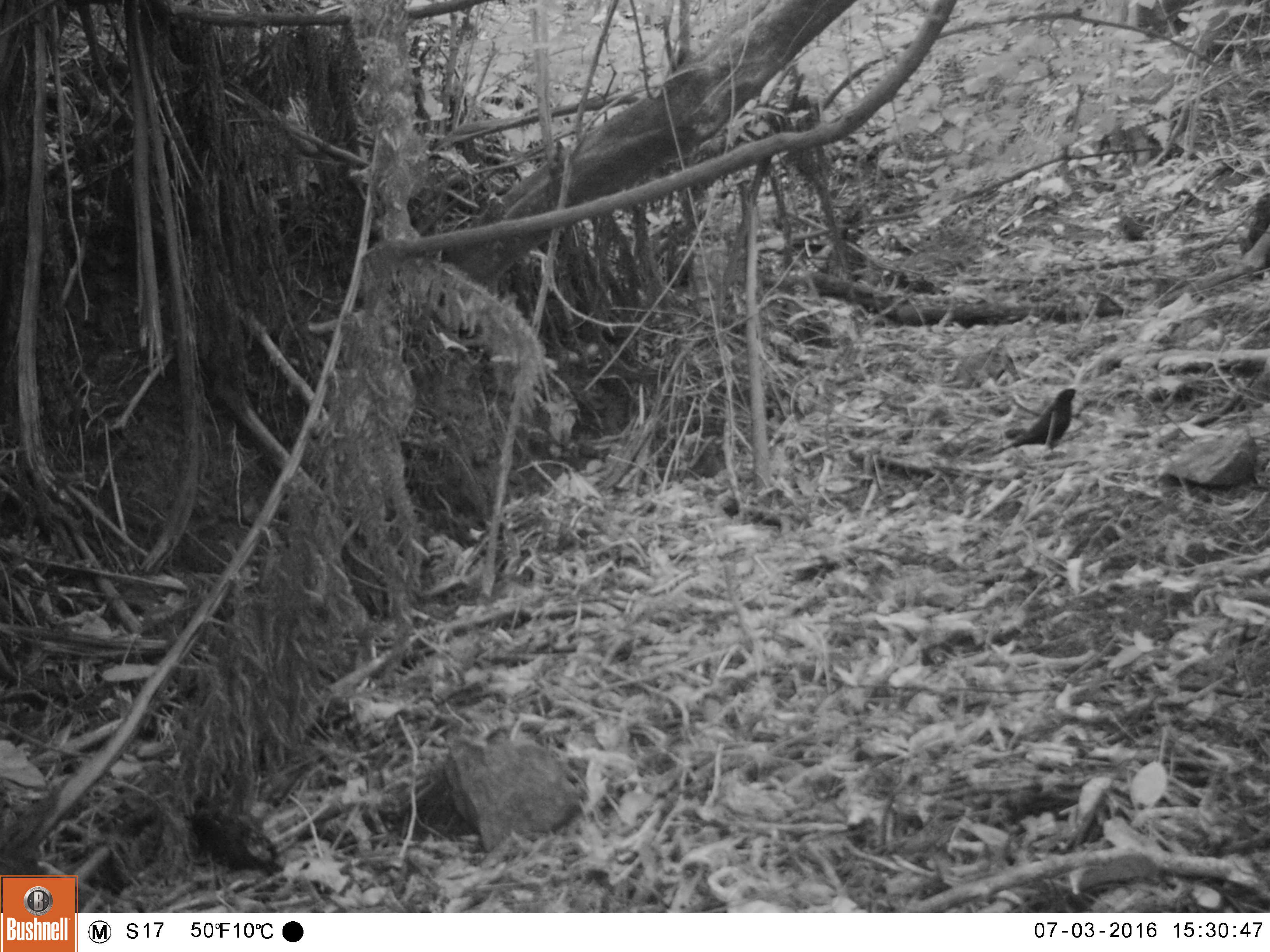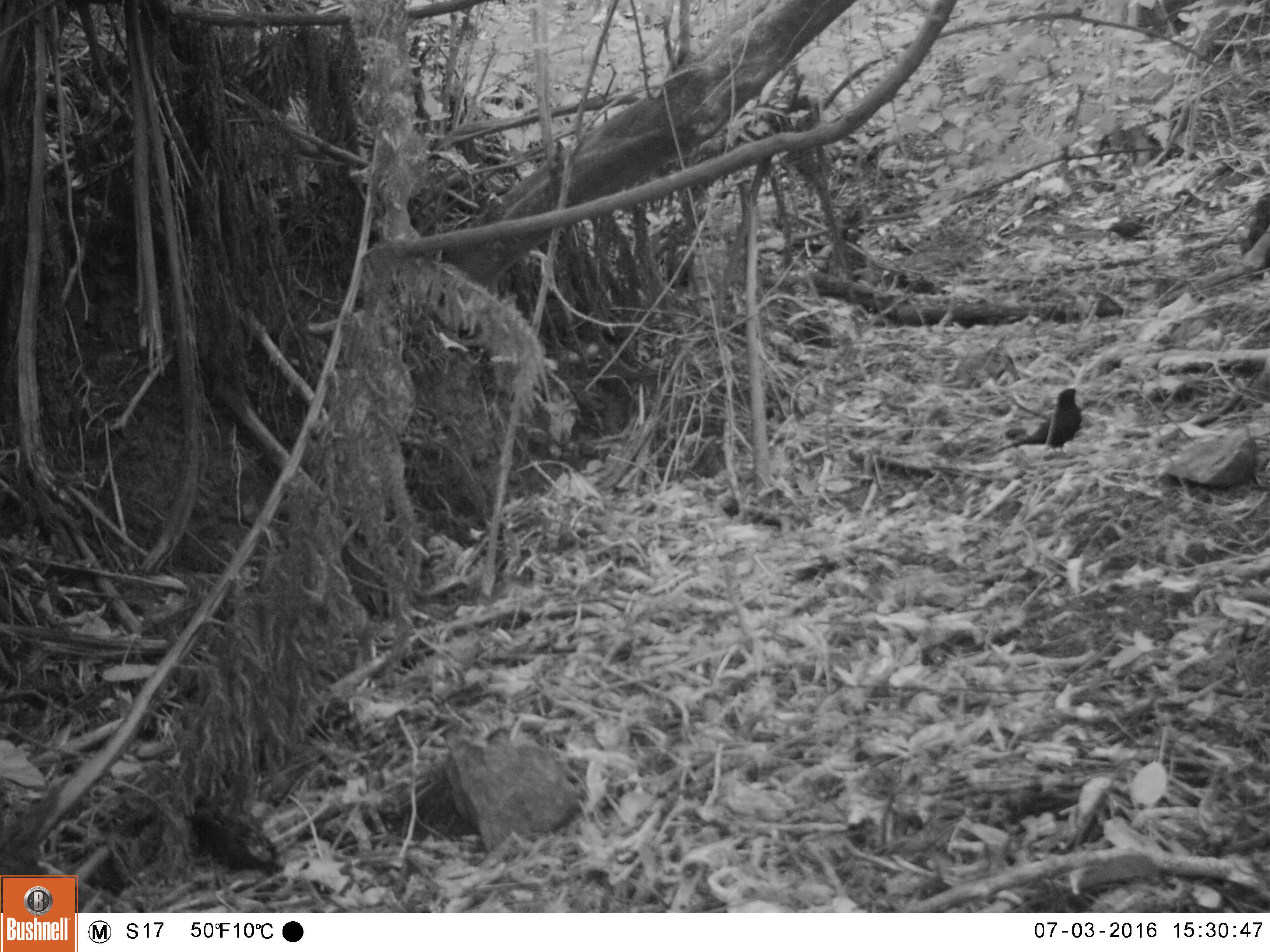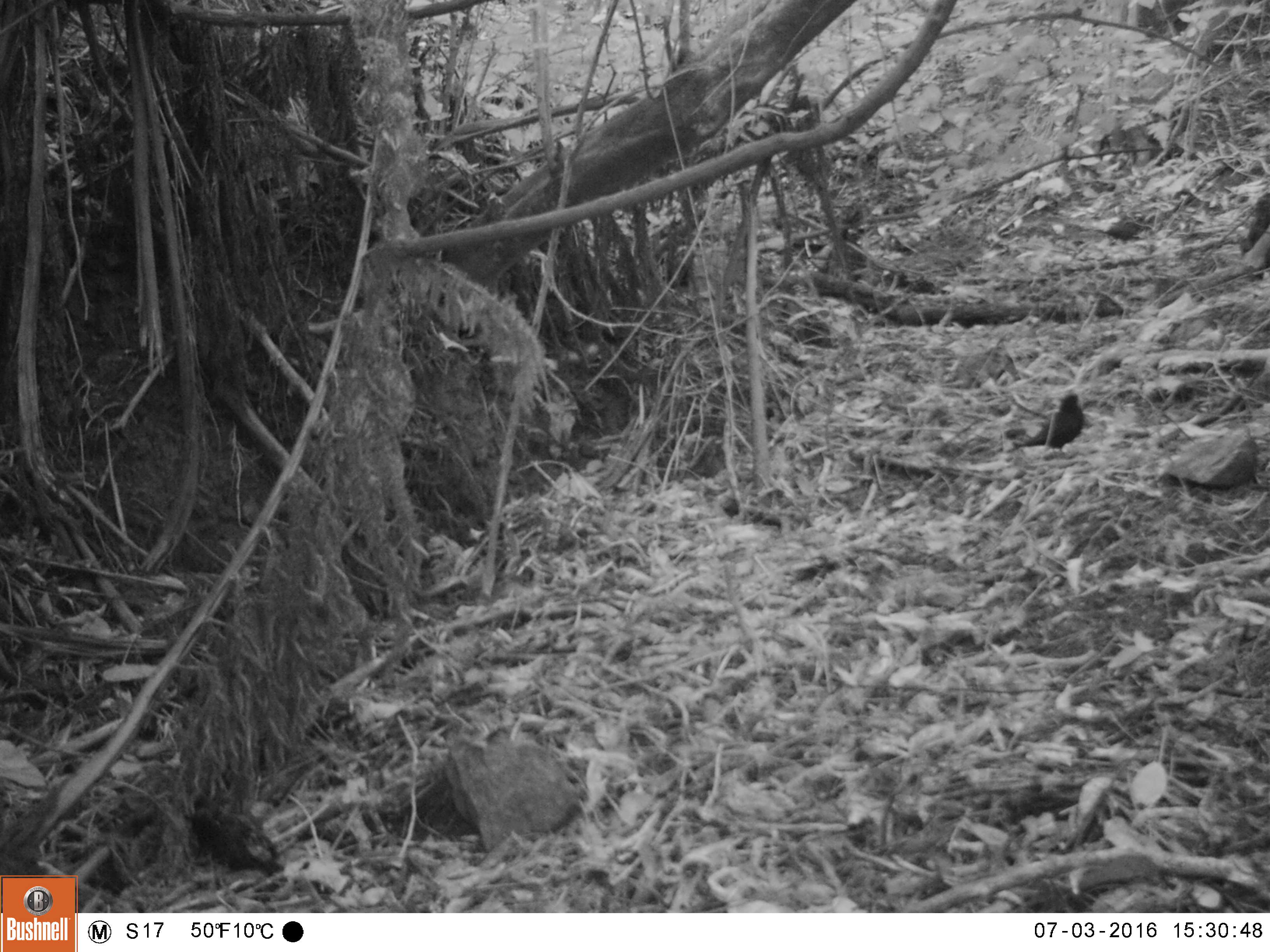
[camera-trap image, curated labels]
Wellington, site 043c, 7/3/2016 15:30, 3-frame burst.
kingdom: Animalia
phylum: Chordata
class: Aves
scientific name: Aves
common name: bird